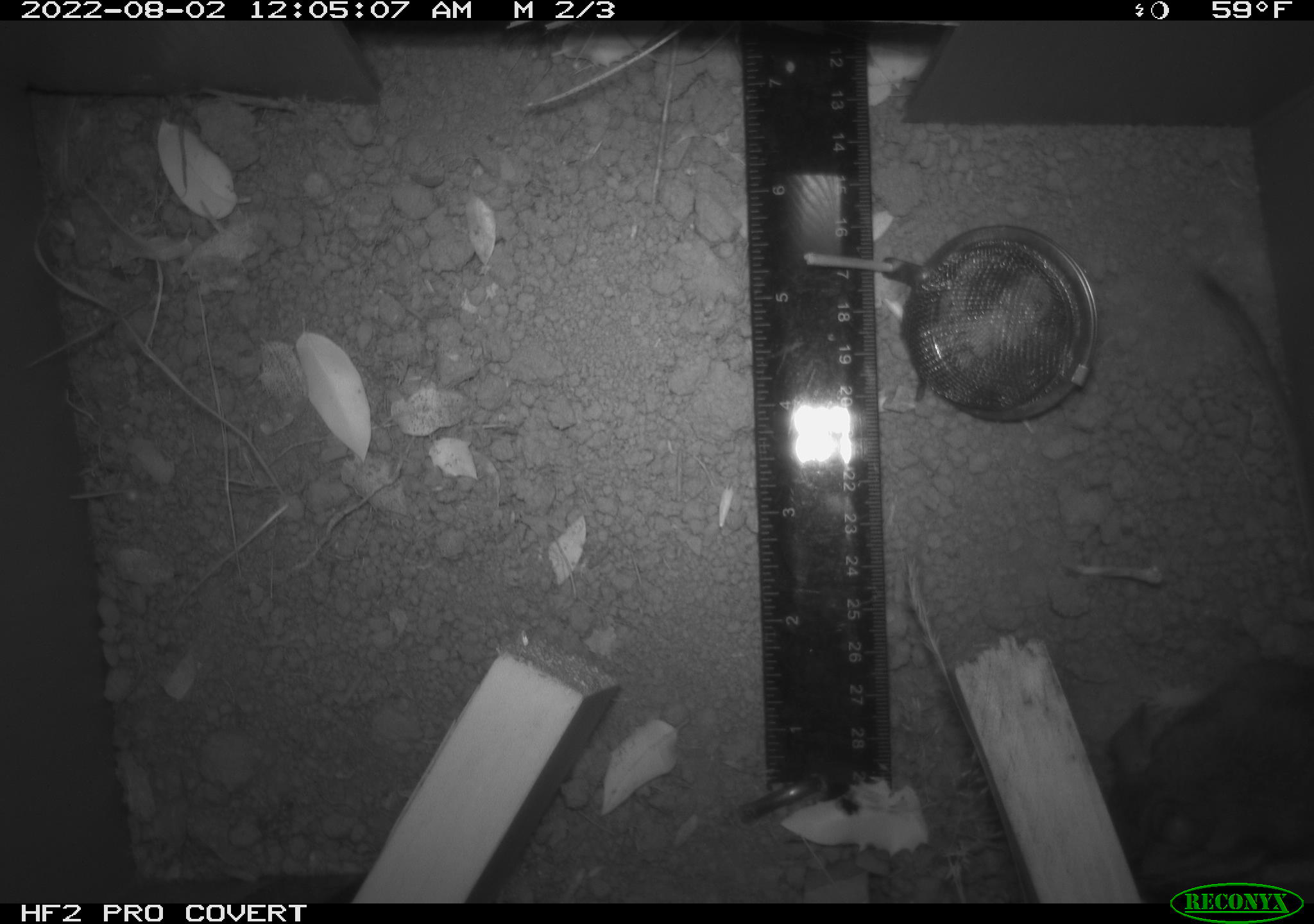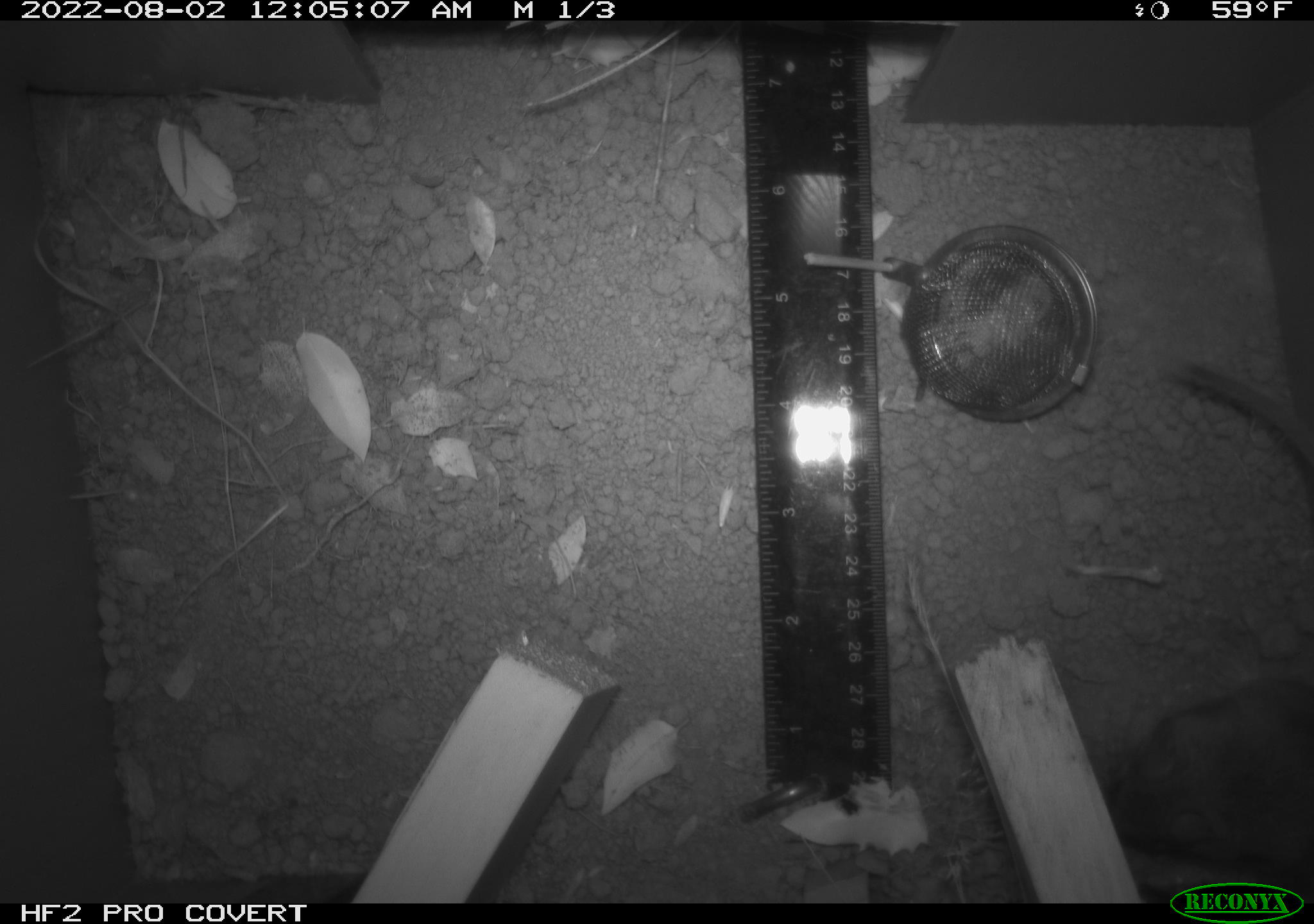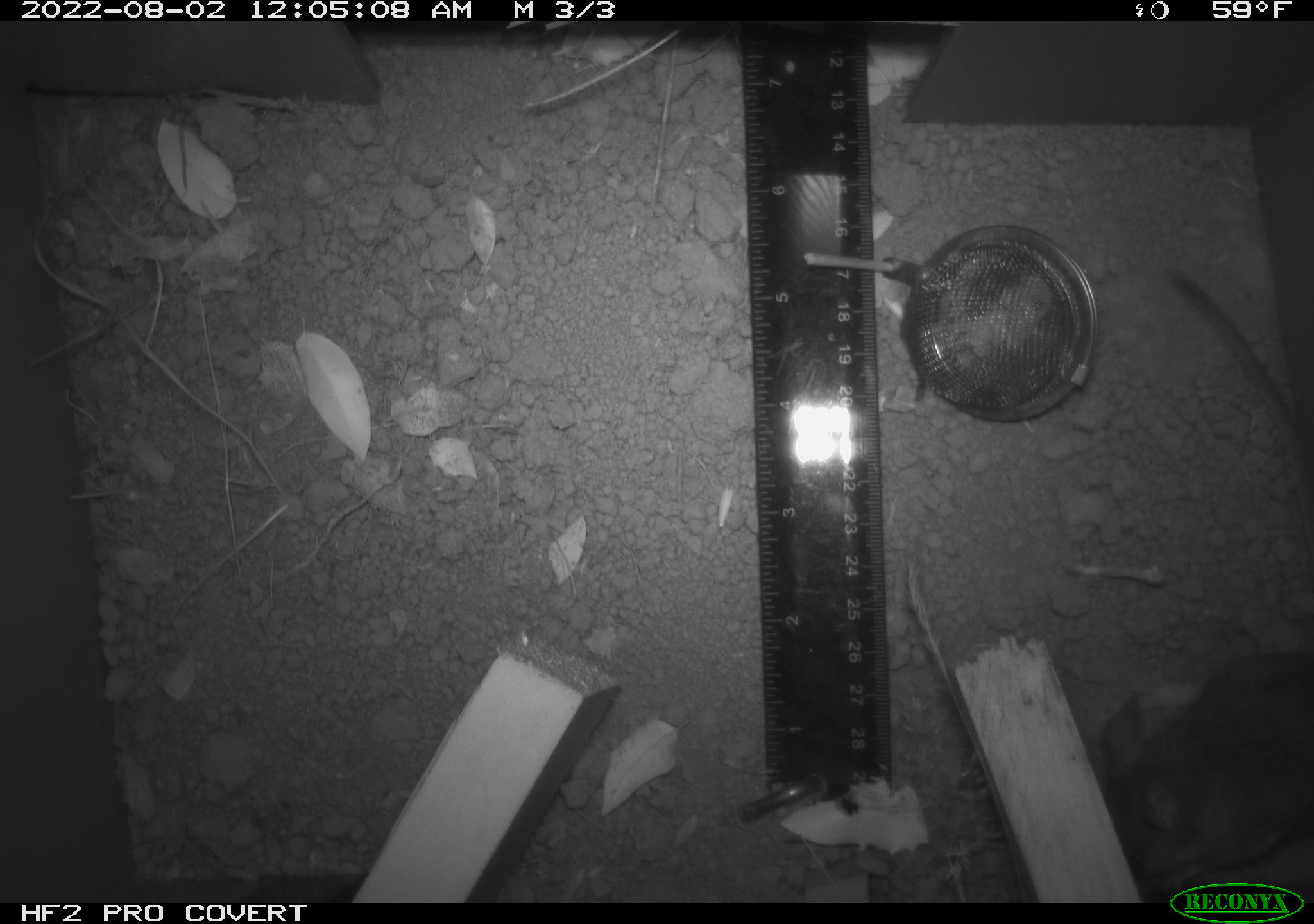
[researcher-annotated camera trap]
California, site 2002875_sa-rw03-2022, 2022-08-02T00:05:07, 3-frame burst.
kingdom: Animalia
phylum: Chordata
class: Mammalia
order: Rodentia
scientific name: Rodentia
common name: mouse species